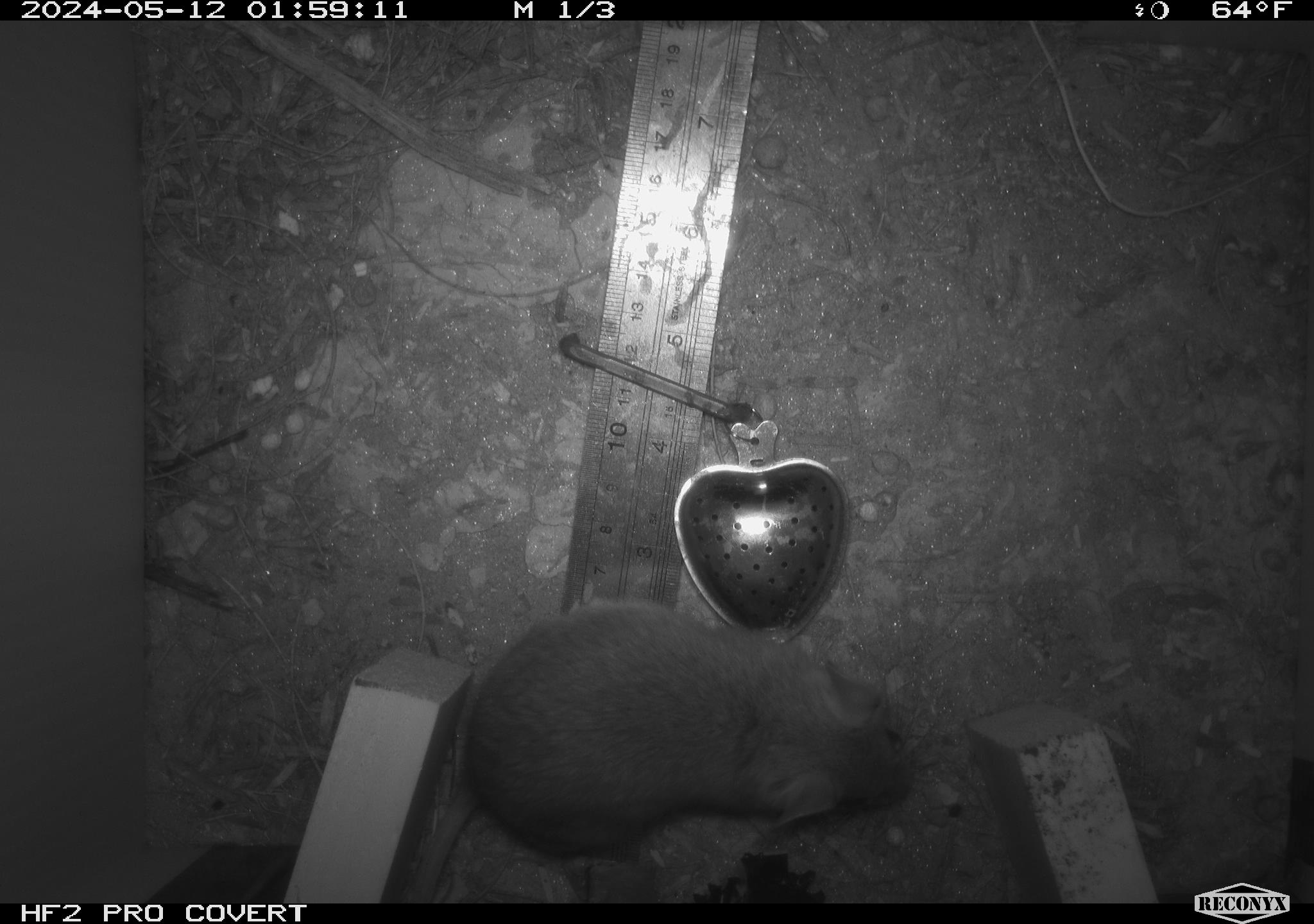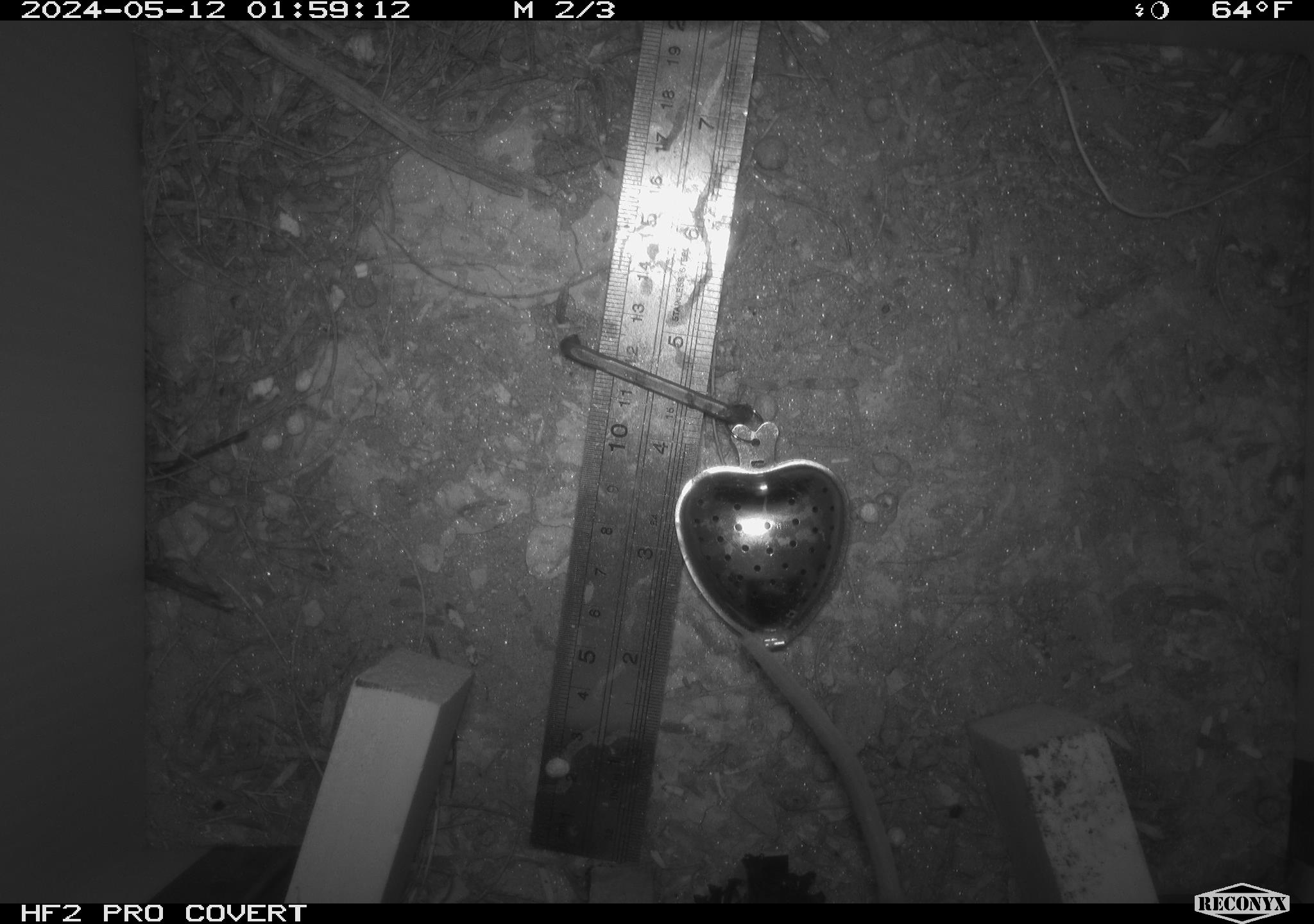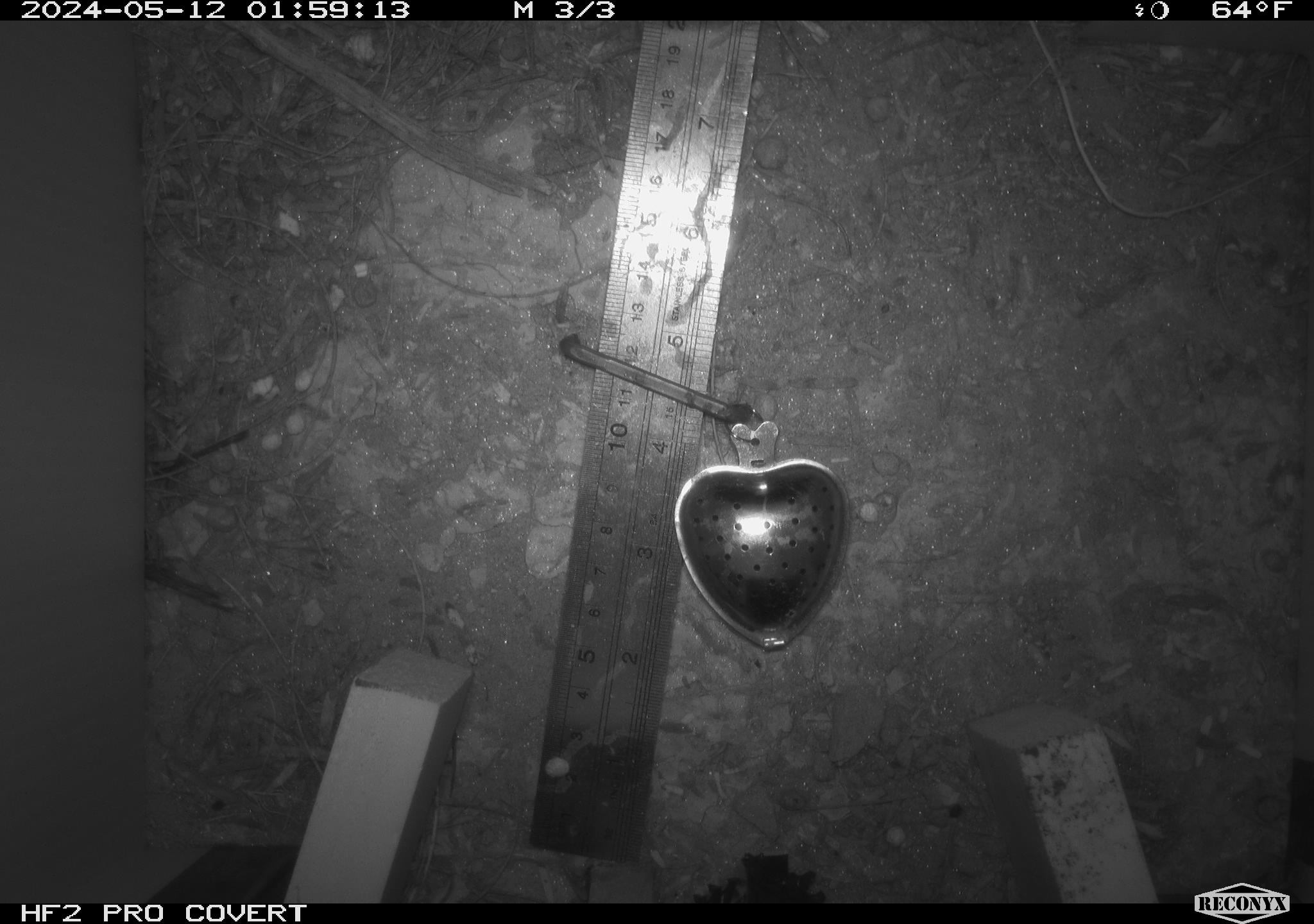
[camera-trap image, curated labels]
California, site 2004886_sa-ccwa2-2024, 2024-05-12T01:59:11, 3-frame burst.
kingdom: Animalia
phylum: Chordata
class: Mammalia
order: Rodentia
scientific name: Rodentia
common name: mouse species